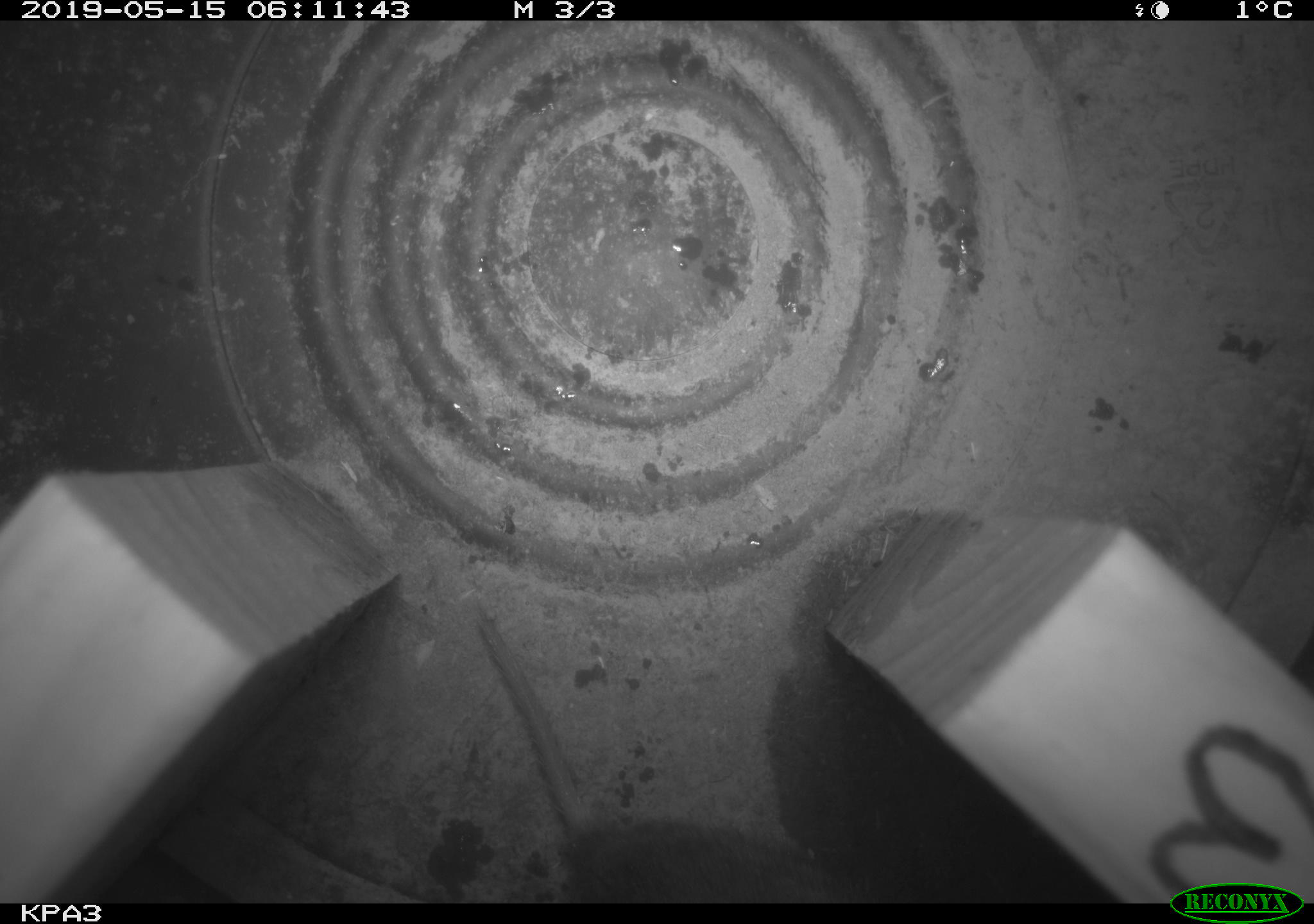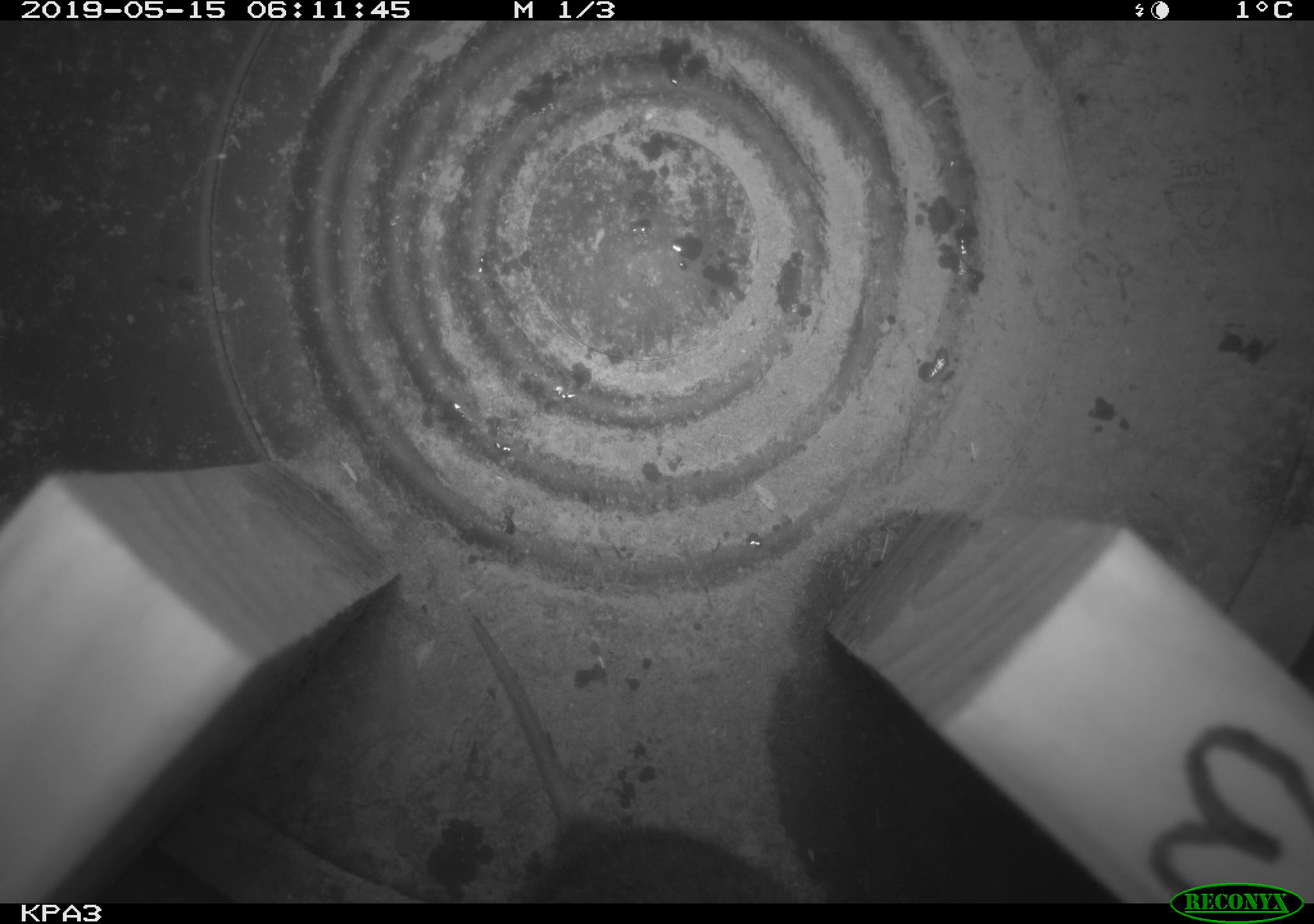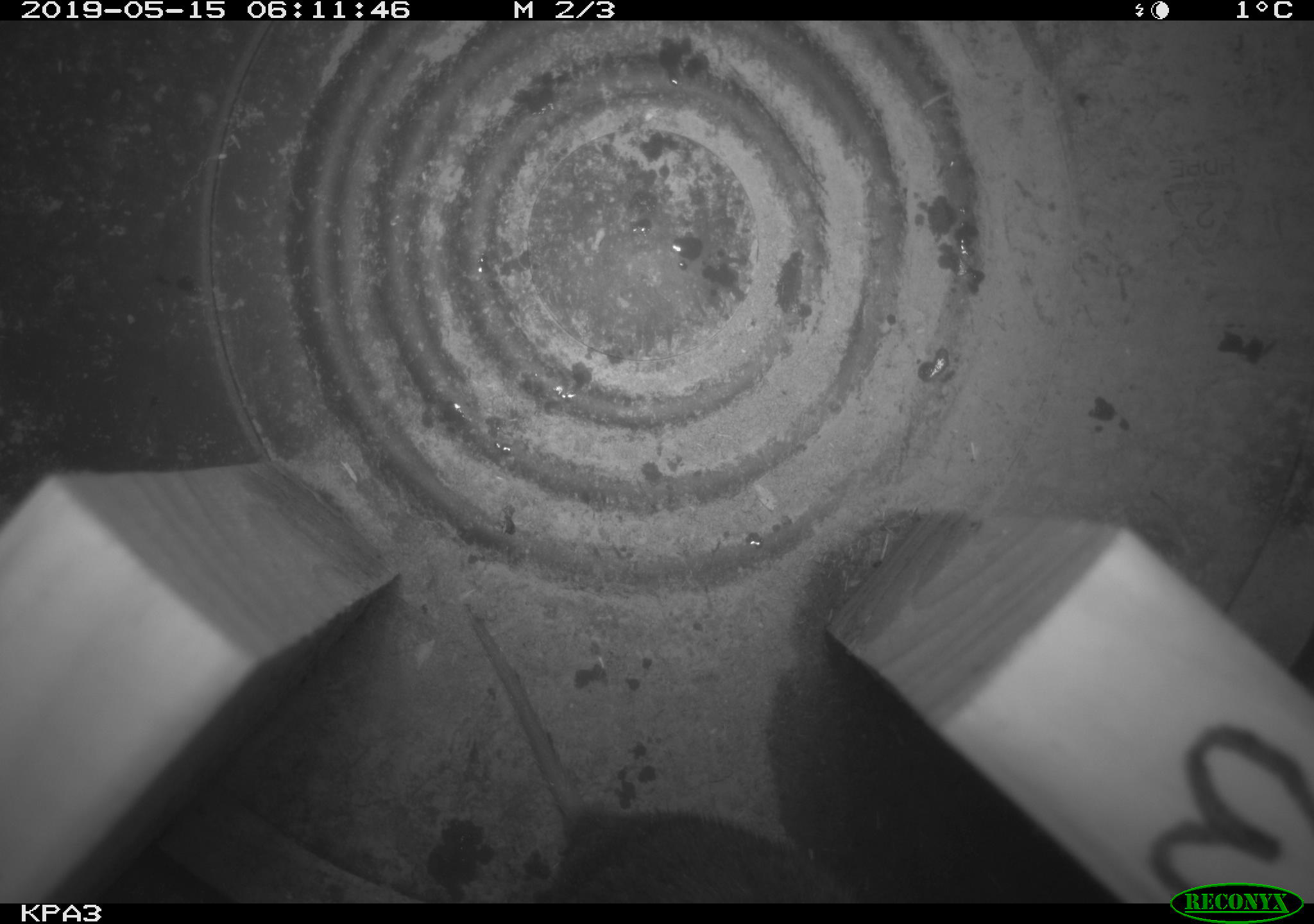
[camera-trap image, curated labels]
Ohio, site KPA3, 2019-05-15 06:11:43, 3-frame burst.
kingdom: Animalia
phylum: Chordata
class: Mammalia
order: Rodentia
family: Cricetidae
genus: Microtus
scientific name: Microtus pennsylvanicus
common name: meadow vole